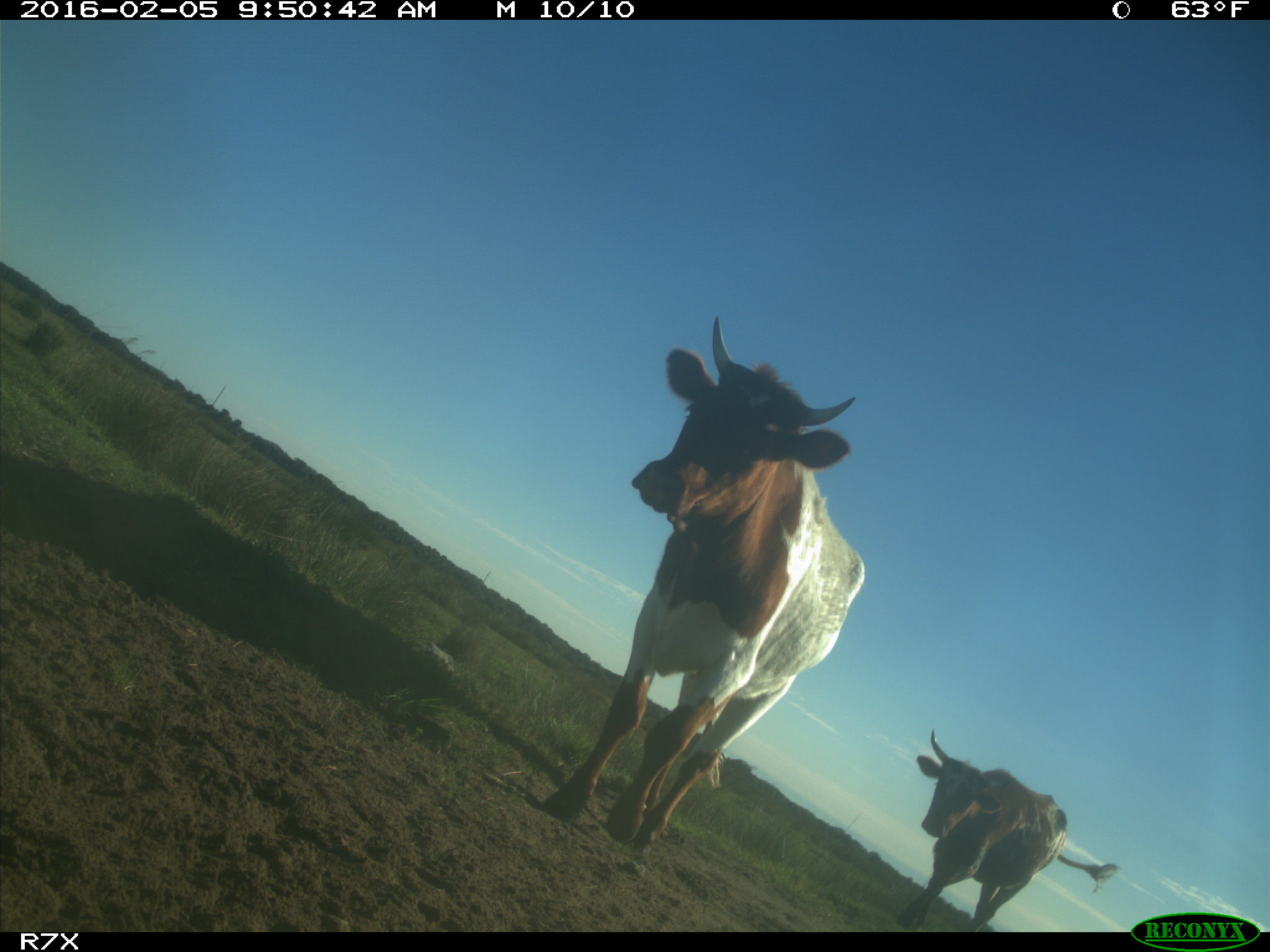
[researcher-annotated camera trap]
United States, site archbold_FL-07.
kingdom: Animalia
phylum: Chordata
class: Mammalia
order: Artiodactyla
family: Bovidae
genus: Bos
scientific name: Bos taurus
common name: domestic cow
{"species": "Bos taurus (domestic cow)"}